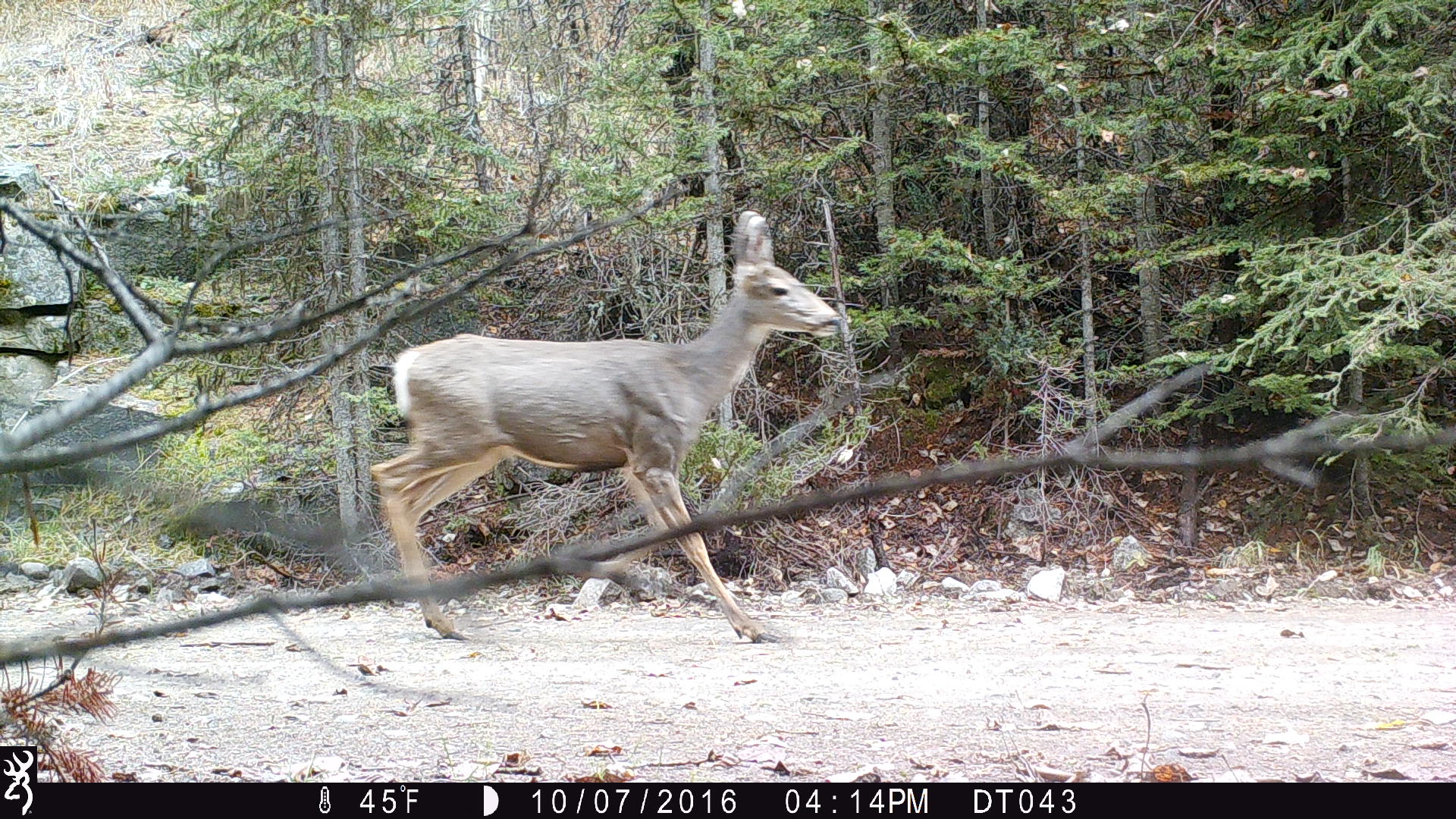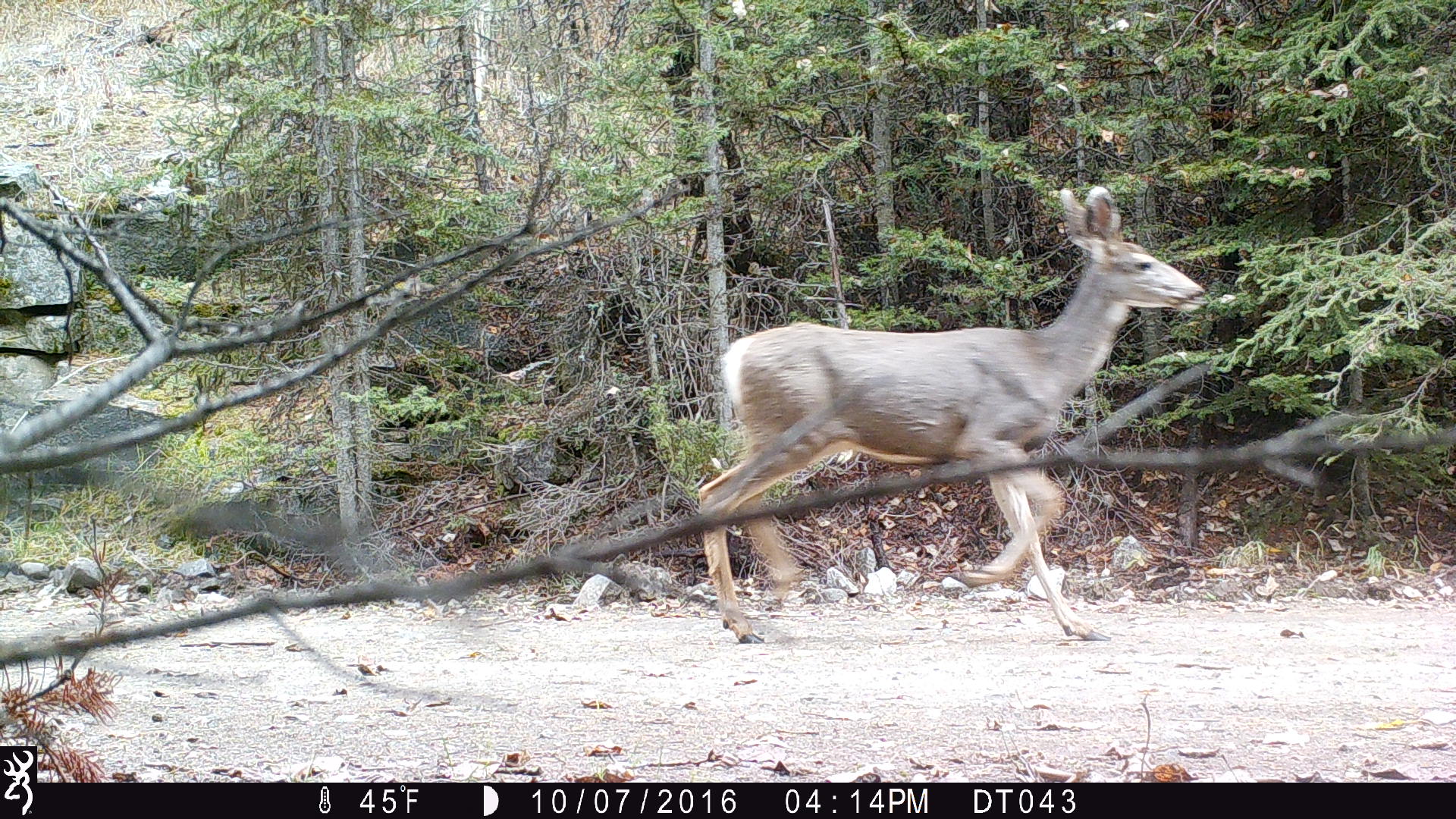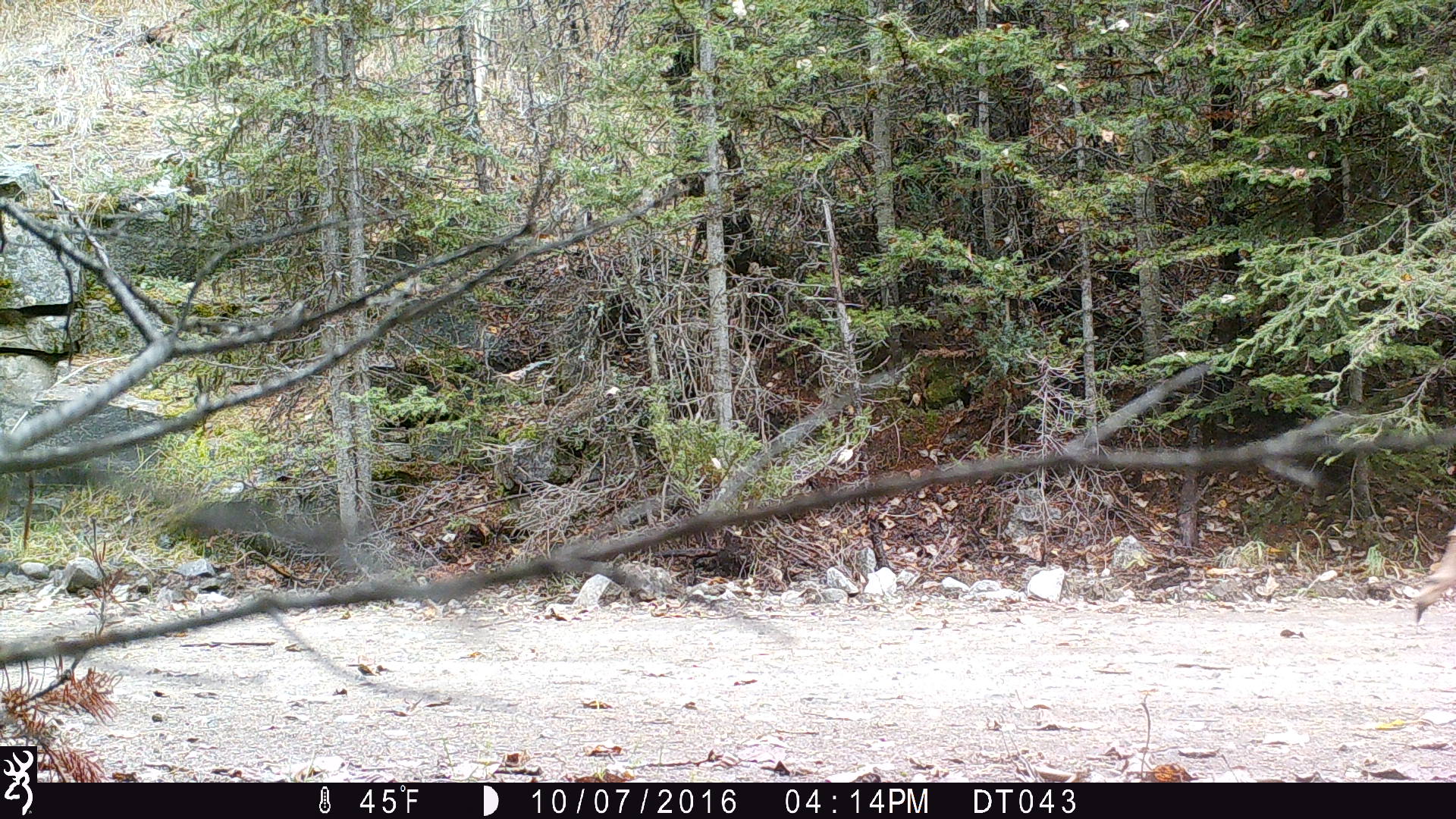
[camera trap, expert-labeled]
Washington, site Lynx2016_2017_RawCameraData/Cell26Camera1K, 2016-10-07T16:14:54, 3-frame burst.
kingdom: Animalia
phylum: Chordata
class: Mammalia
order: Artiodactyla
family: Cervidae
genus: Odocoileus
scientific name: Odocoileus hemionus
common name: mule deer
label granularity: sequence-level